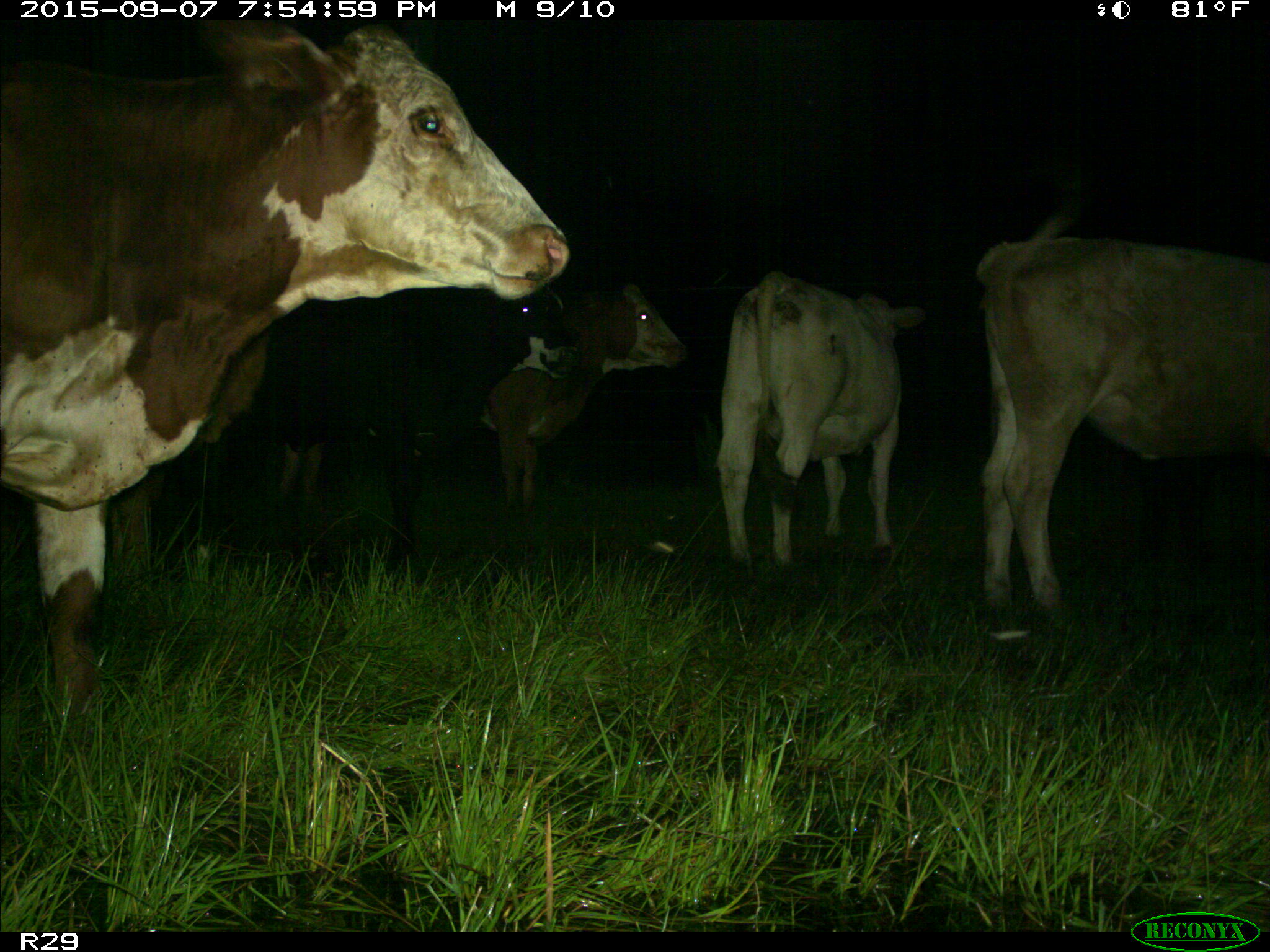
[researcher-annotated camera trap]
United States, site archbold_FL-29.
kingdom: Animalia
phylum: Chordata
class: Mammalia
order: Artiodactyla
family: Bovidae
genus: Bos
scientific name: Bos taurus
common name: domestic cow